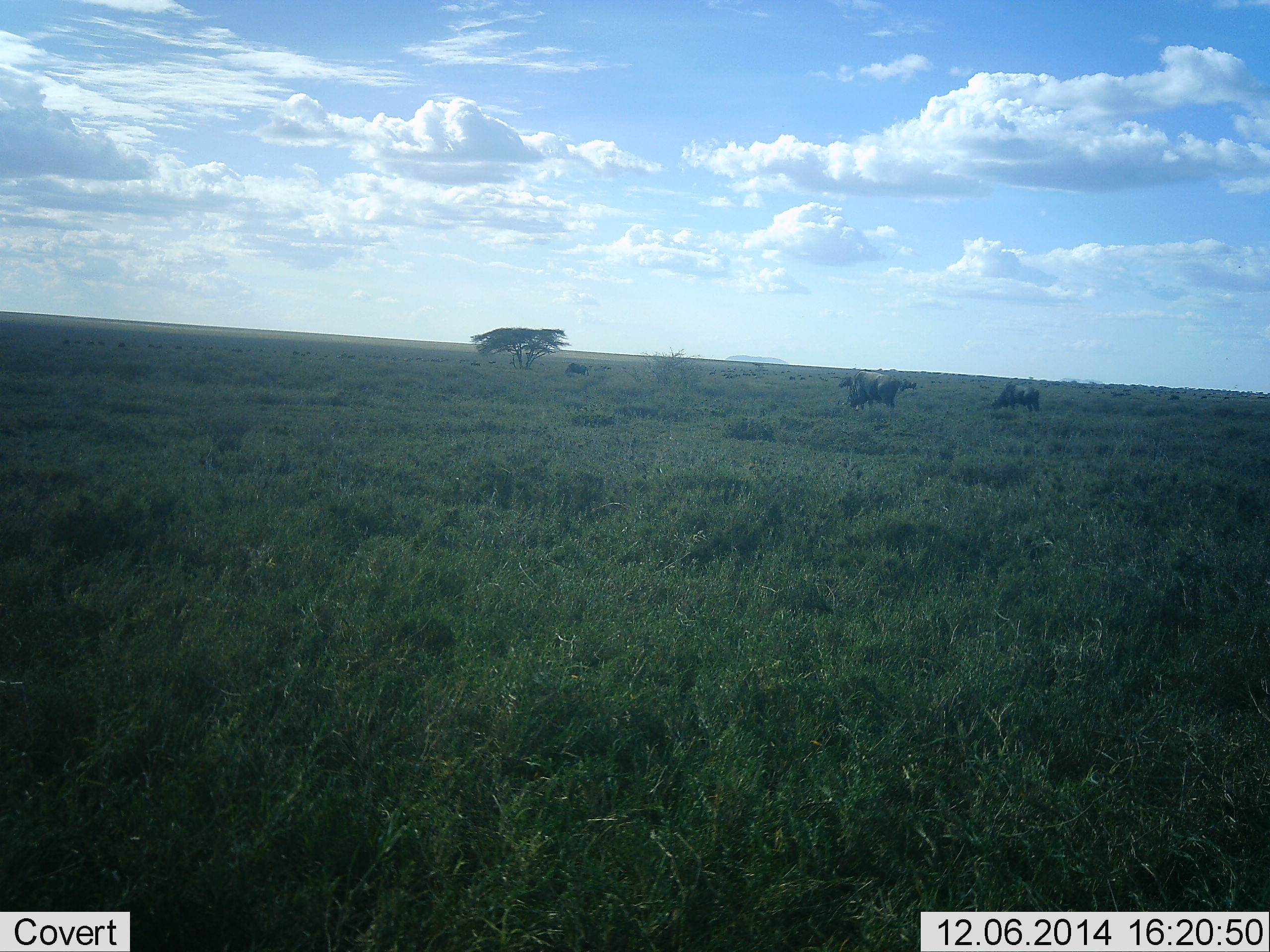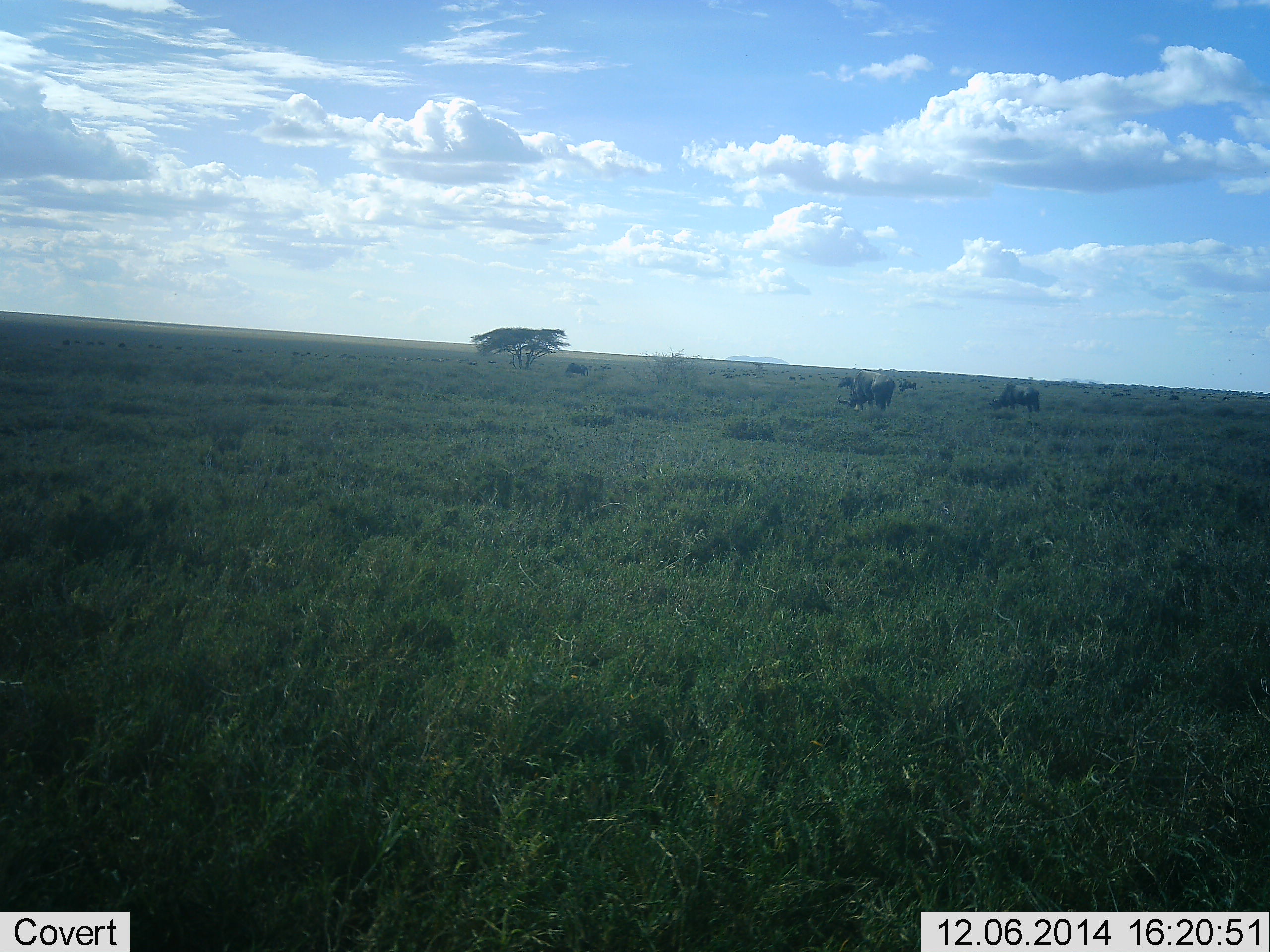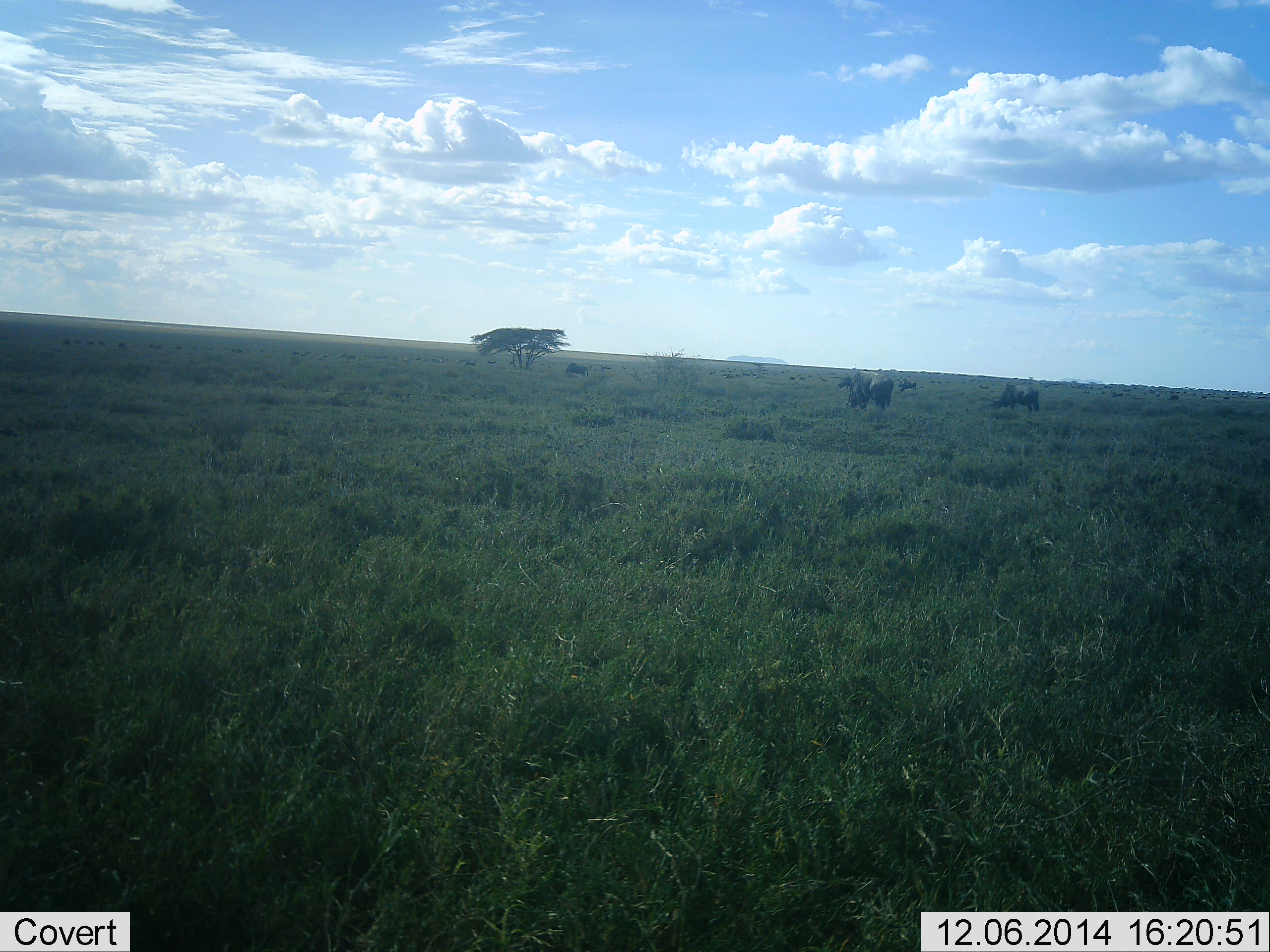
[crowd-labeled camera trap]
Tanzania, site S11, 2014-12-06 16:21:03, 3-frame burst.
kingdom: Animalia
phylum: Chordata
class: Mammalia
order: Artiodactyla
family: Bovidae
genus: Connochaetes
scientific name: Connochaetes taurinus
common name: blue wildebeest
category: wildebeest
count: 5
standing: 30%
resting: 0%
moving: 10%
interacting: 0%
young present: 0%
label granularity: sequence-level